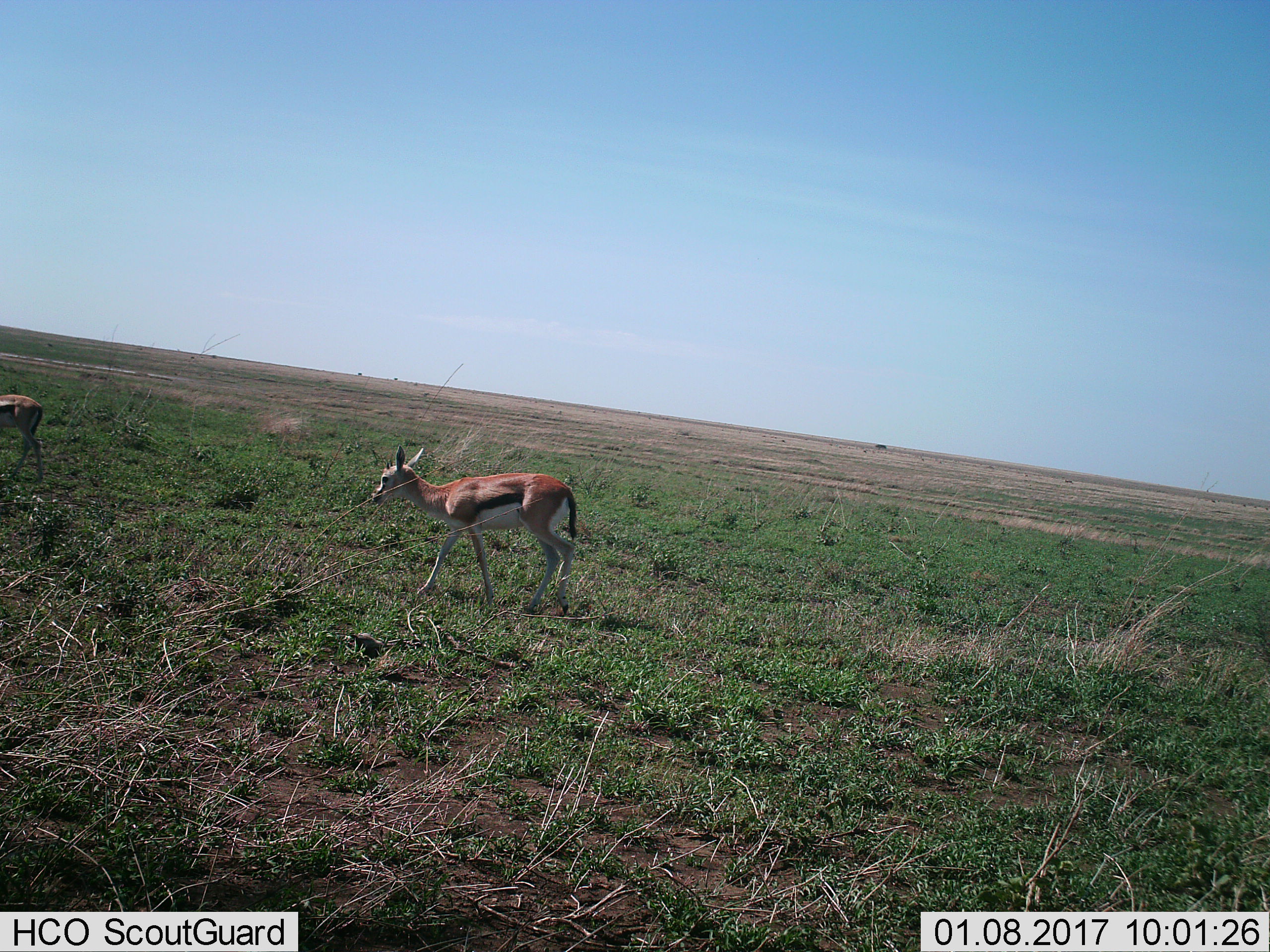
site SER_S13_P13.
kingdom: Animalia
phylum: Chordata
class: Mammalia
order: Artiodactyla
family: Bovidae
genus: Eudorcas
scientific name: Eudorcas thomsonii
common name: thomson's gazelle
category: gazellethomsons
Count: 2.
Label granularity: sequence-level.